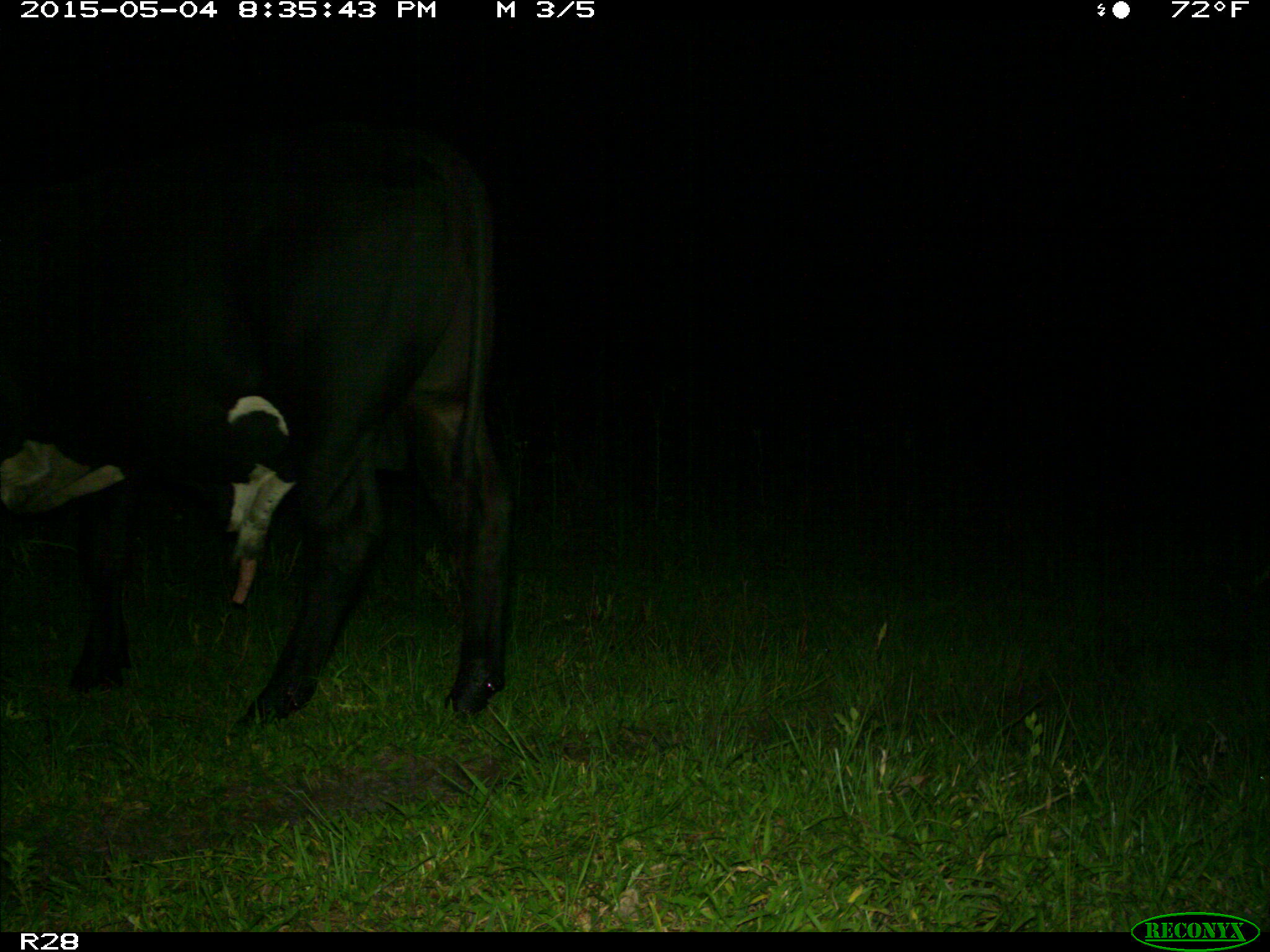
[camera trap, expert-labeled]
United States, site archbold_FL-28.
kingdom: Animalia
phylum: Chordata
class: Mammalia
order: Artiodactyla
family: Bovidae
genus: Bos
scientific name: Bos taurus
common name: domestic cow